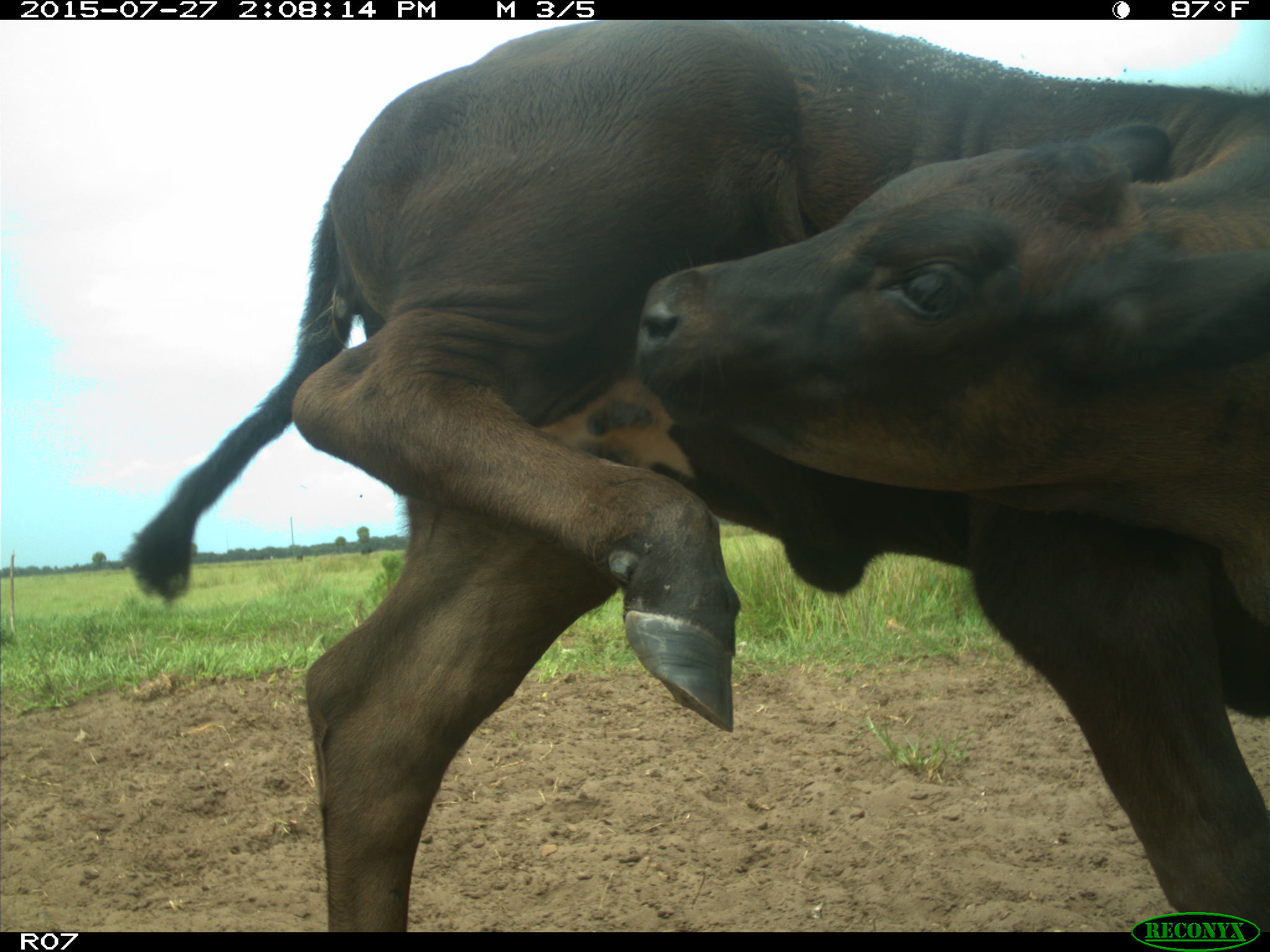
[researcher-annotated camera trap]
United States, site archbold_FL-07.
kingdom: Animalia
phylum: Chordata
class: Mammalia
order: Artiodactyla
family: Bovidae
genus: Bos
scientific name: Bos taurus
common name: domestic cow